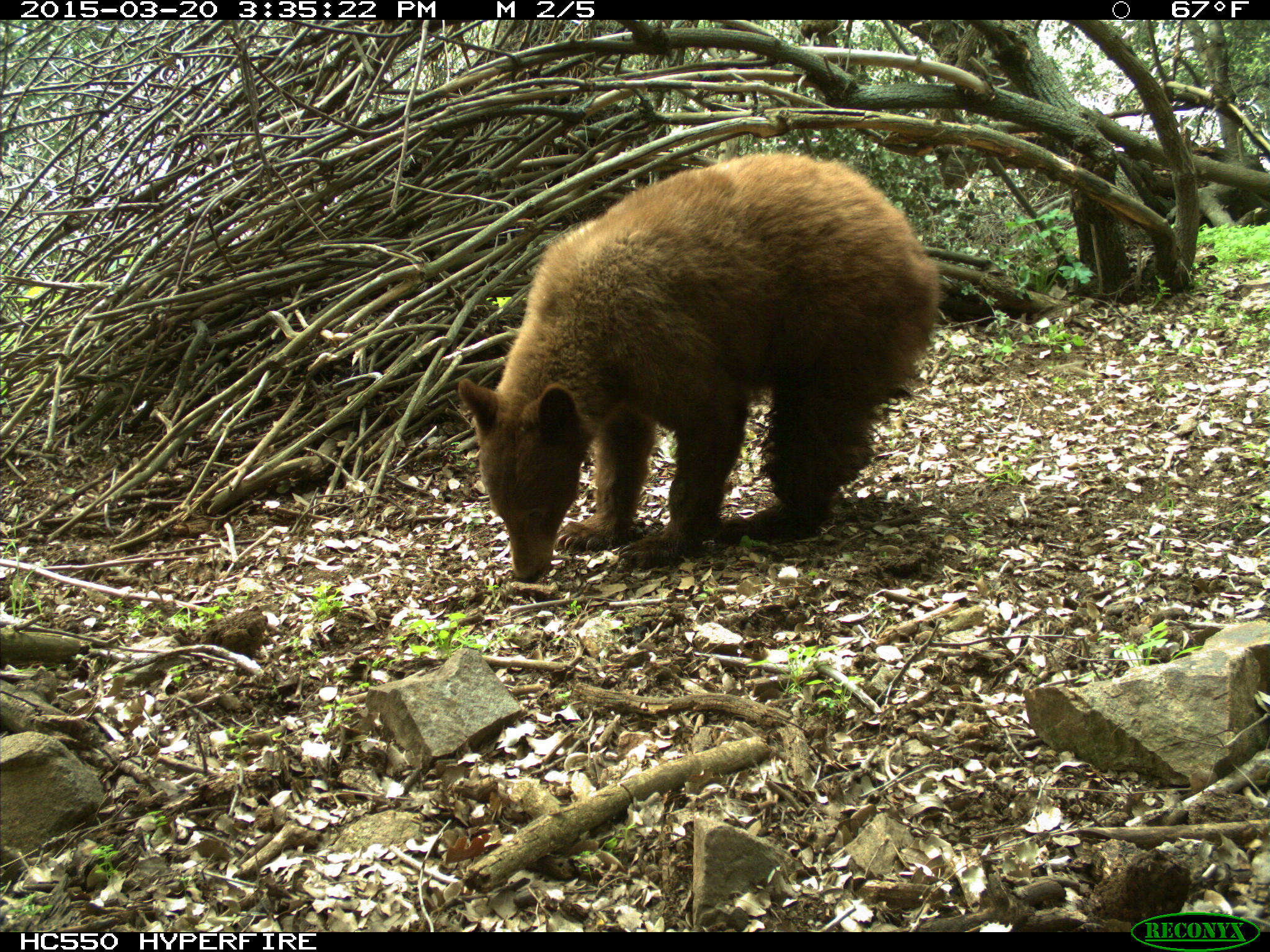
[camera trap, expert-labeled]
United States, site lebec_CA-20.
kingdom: Animalia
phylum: Chordata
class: Mammalia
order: Carnivora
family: Ursidae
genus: Ursus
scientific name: Ursus americanus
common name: american black bear